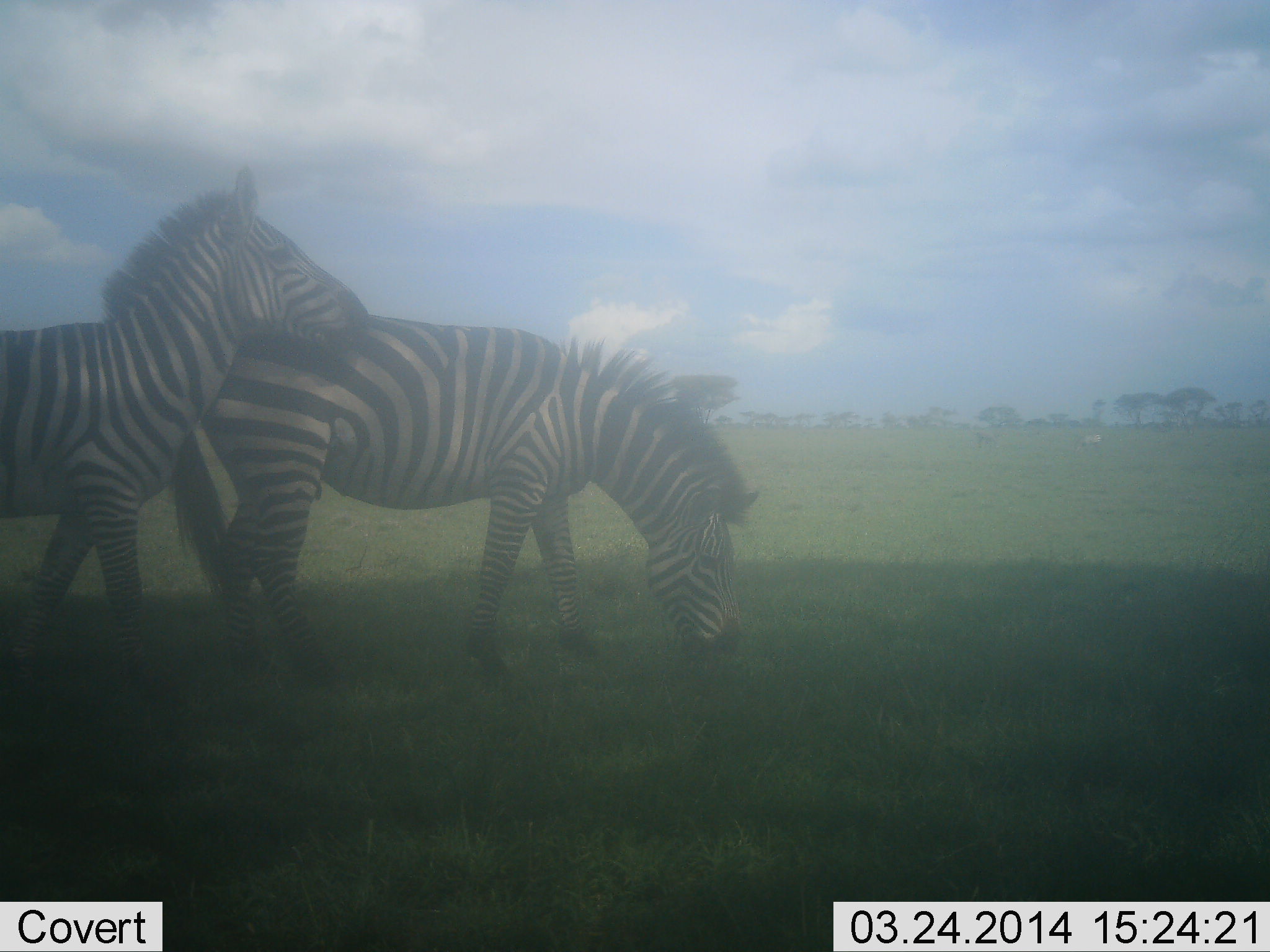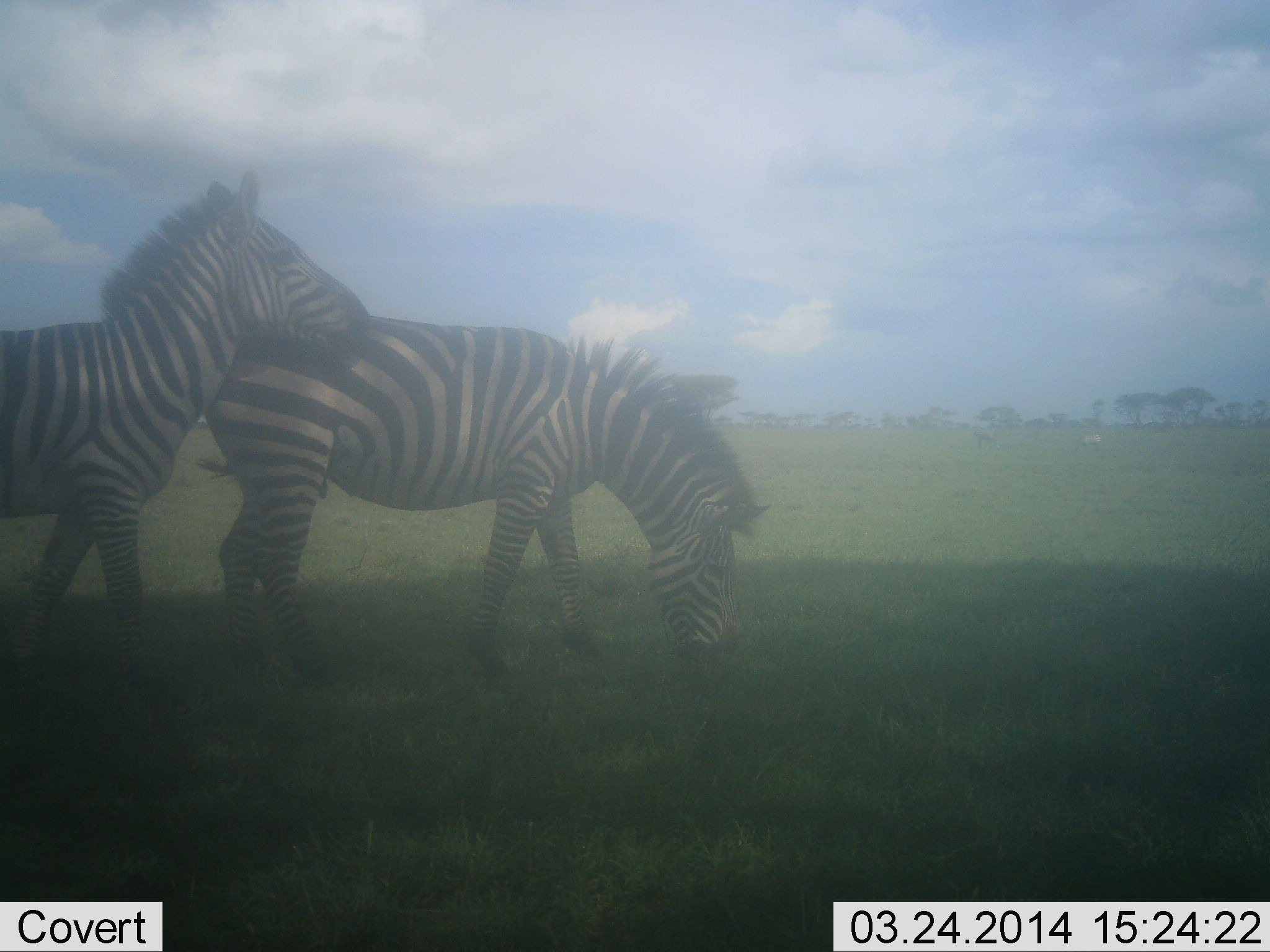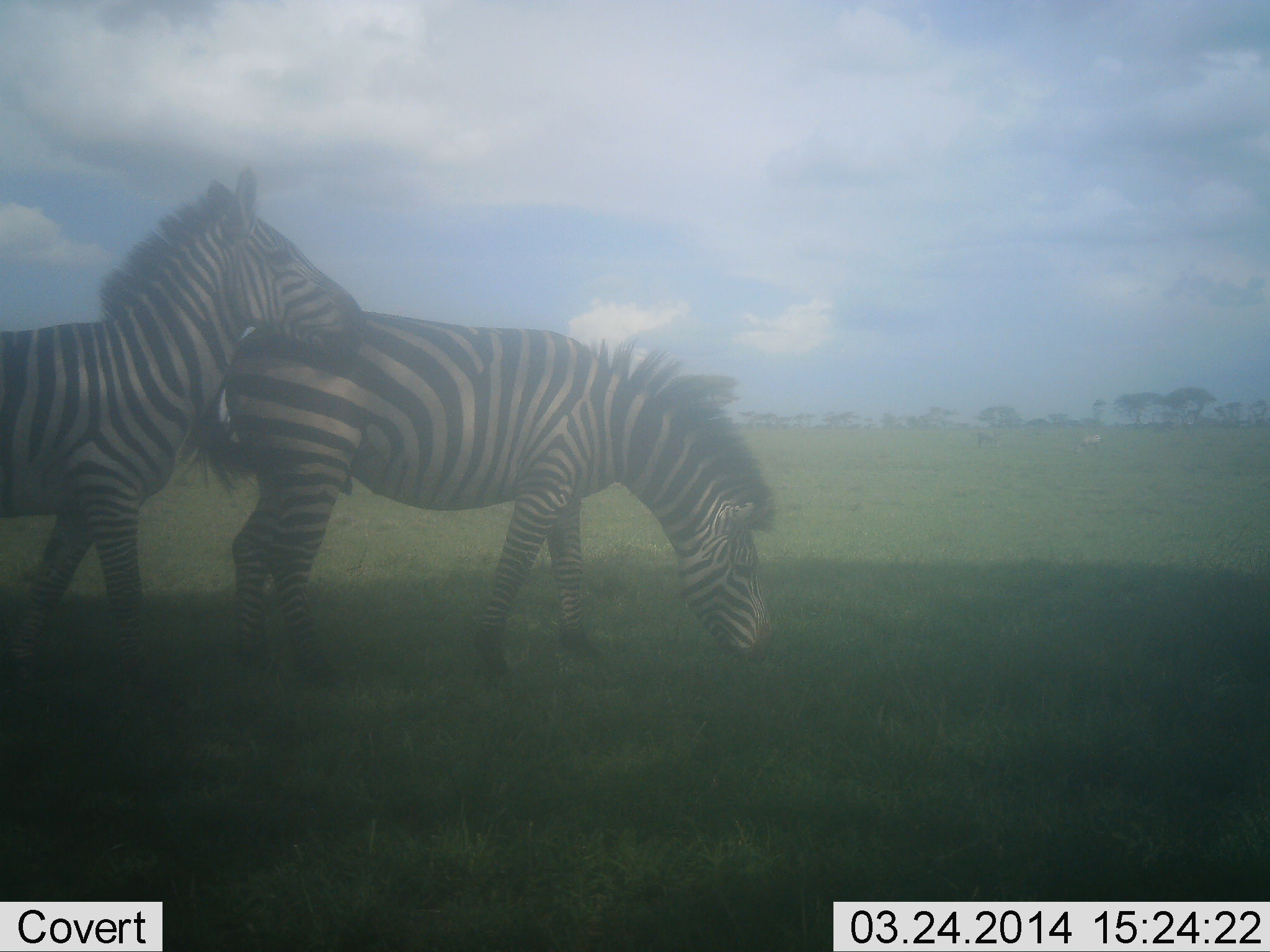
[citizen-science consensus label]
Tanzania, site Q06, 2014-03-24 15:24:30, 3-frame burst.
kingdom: Animalia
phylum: Chordata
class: Mammalia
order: Perissodactyla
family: Equidae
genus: Equus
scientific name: Equus quagga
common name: plains zebra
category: zebra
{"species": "zebra (plains zebra) (Equus quagga)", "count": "2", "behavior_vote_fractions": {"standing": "80%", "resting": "0%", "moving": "0%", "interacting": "30%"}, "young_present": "0%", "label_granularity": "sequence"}